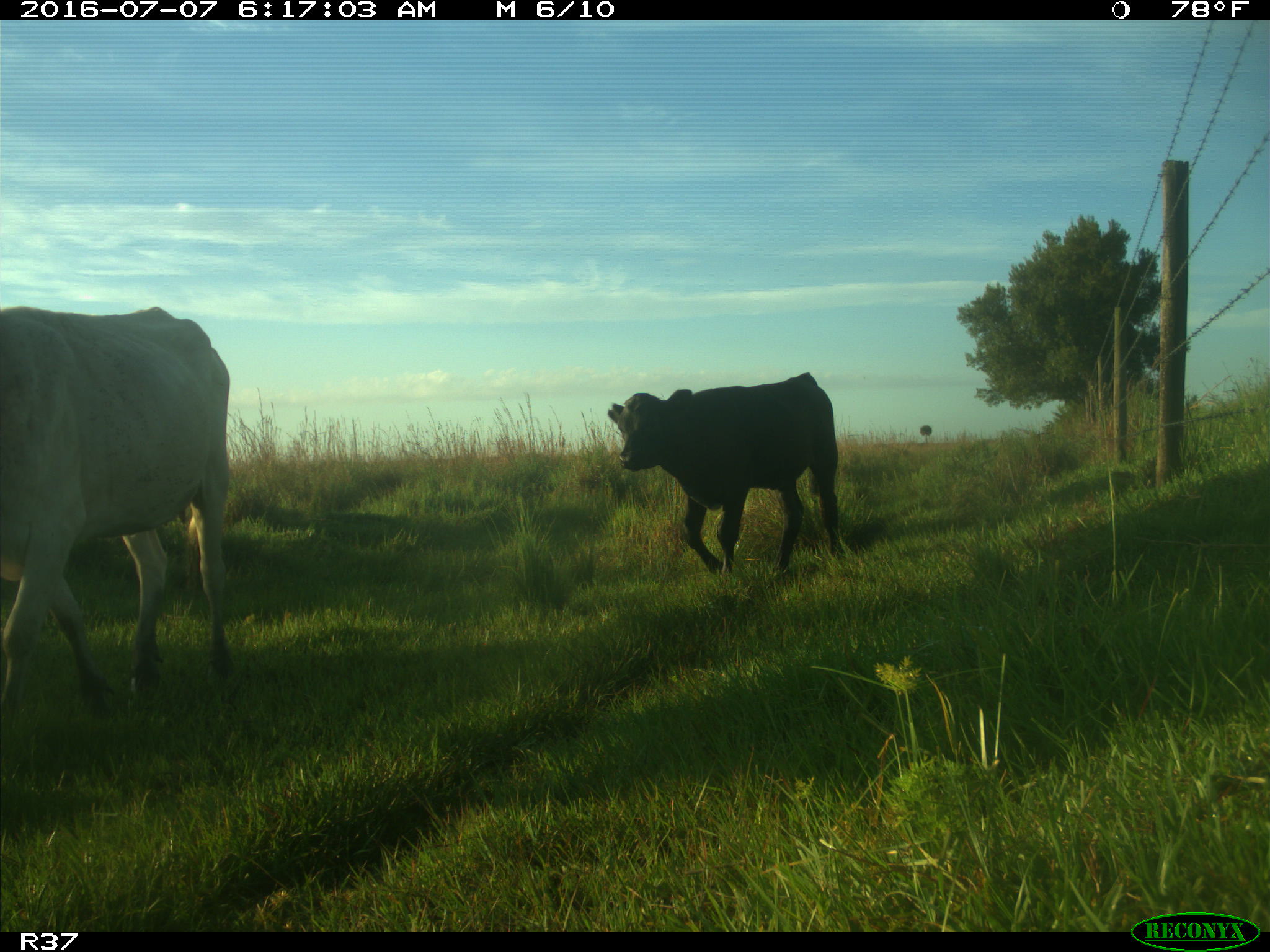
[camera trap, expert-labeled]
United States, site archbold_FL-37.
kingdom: Animalia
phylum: Chordata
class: Mammalia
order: Artiodactyla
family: Bovidae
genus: Bos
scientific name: Bos taurus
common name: domestic cow